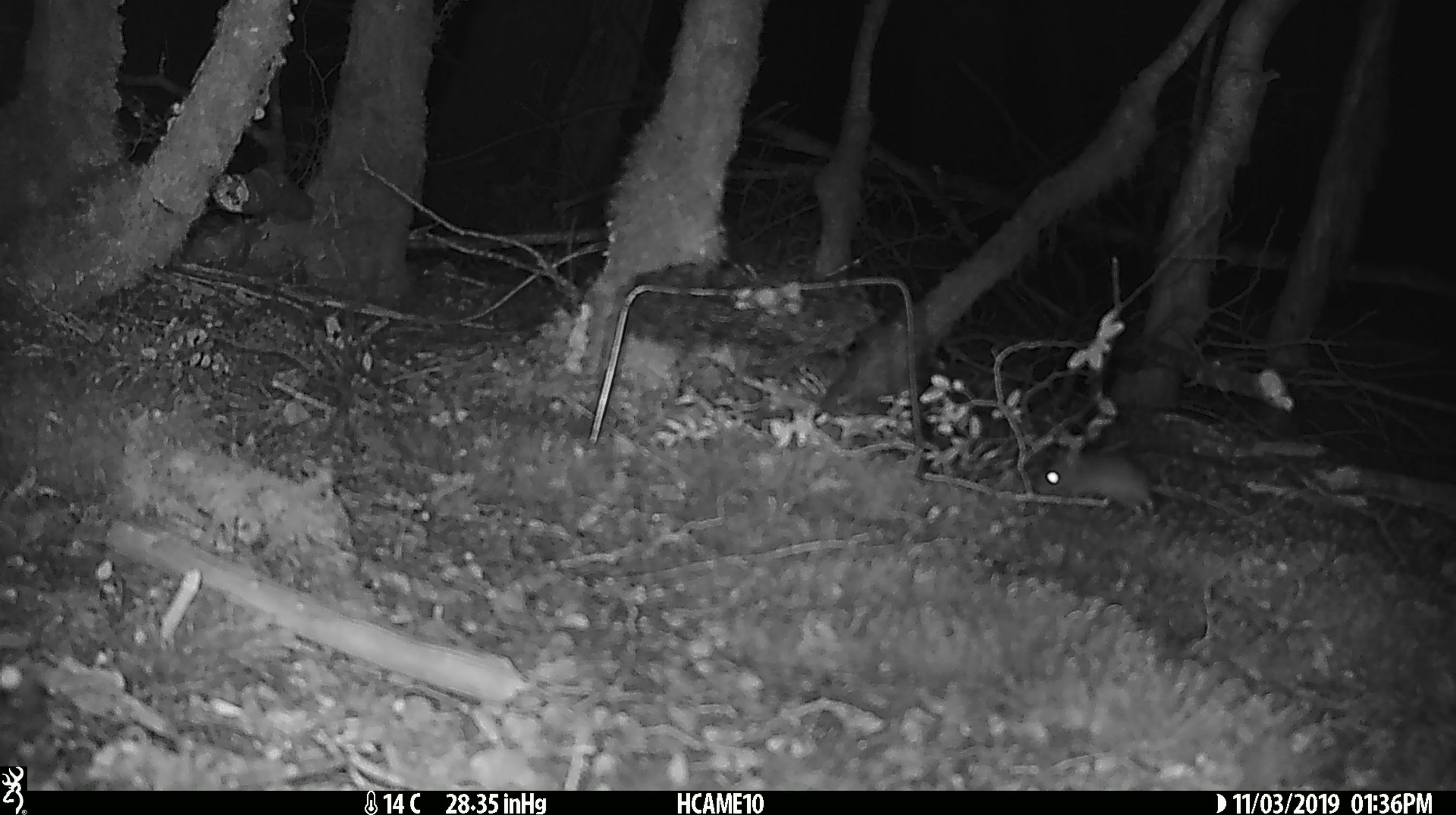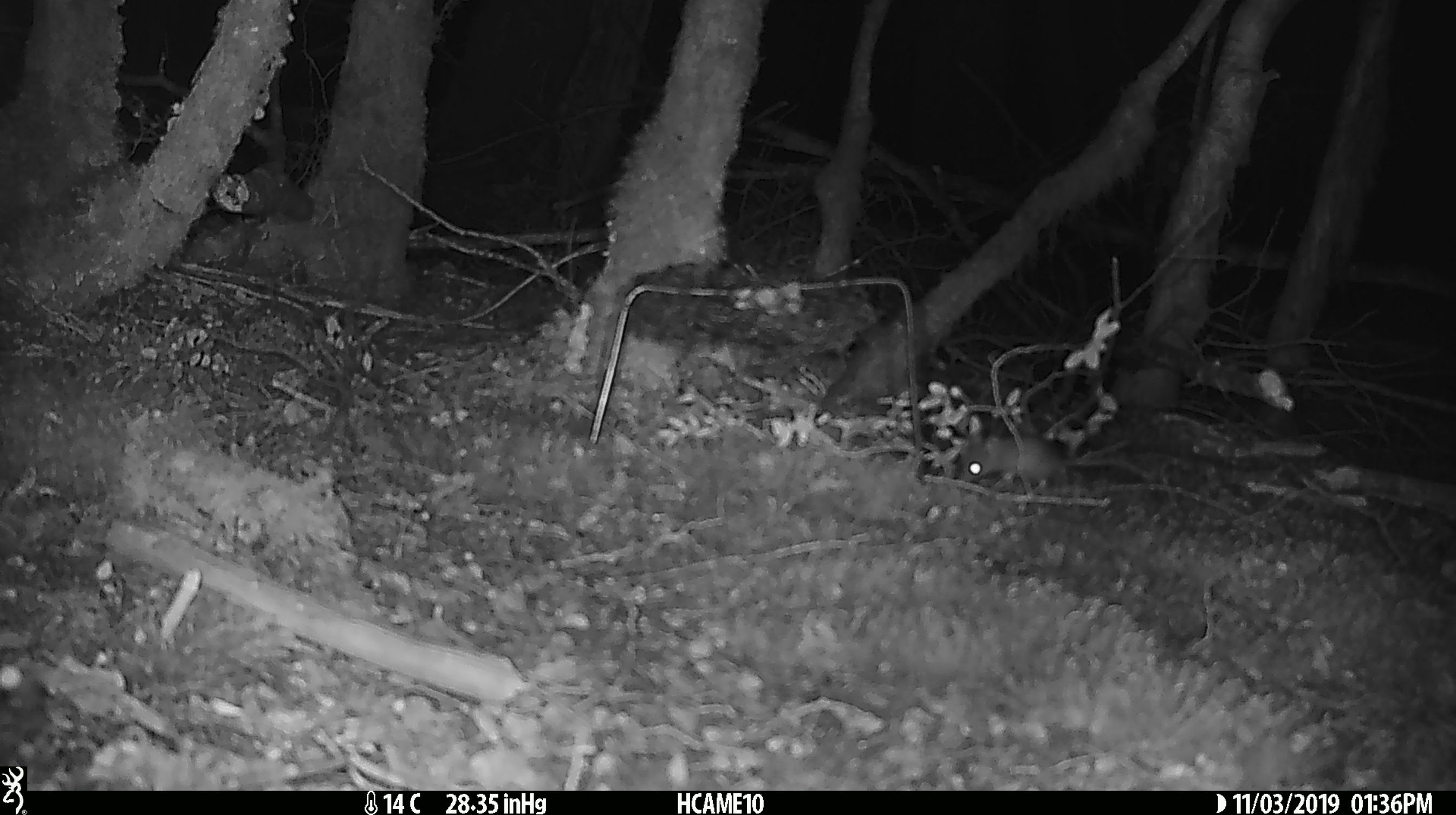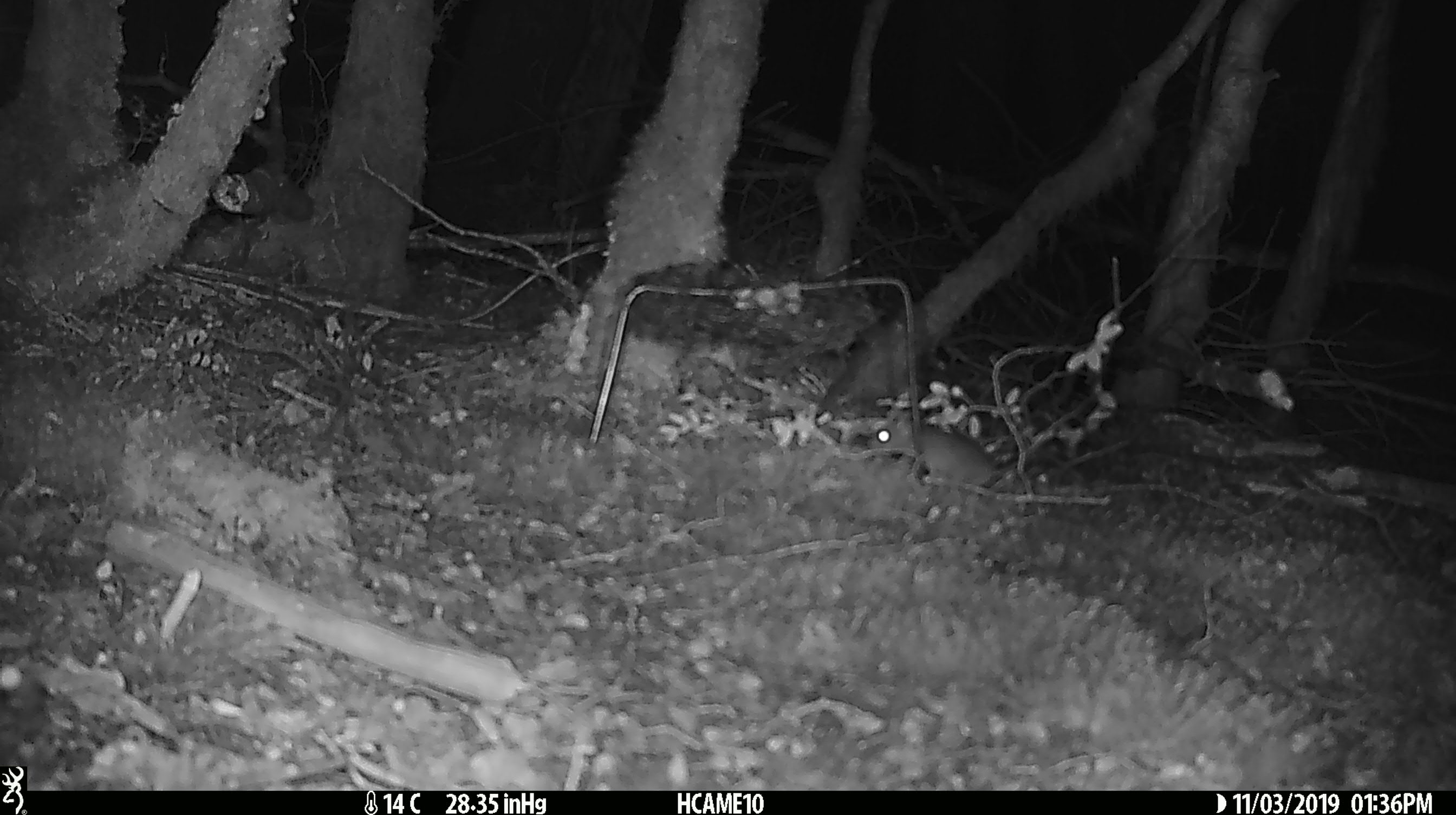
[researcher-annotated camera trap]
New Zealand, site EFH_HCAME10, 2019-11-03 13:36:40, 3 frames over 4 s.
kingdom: Animalia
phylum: Chordata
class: Mammalia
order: Rodentia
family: Muridae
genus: Mus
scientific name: Mus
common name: mouse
Mouse (Mus).